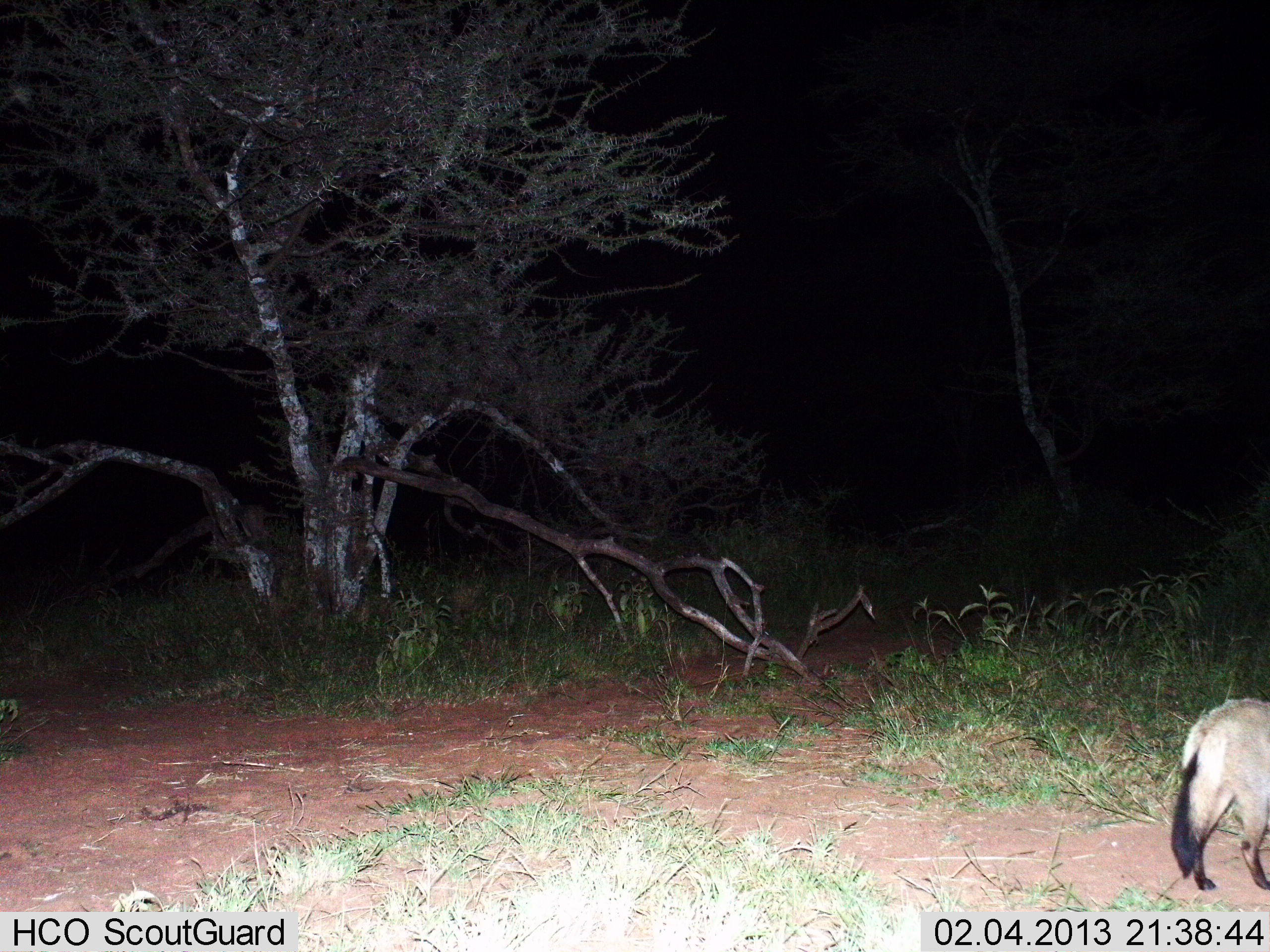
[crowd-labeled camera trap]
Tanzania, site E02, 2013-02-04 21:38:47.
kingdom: Animalia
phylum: Chordata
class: Mammalia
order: Carnivora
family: Canidae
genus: Otocyon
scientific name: Otocyon megalotis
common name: bat-eared fox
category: batearedfox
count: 1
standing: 76%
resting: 0%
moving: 24%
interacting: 0%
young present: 0%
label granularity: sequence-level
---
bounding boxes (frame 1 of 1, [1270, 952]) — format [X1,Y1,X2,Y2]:
animal: [1169,698,1270,893]